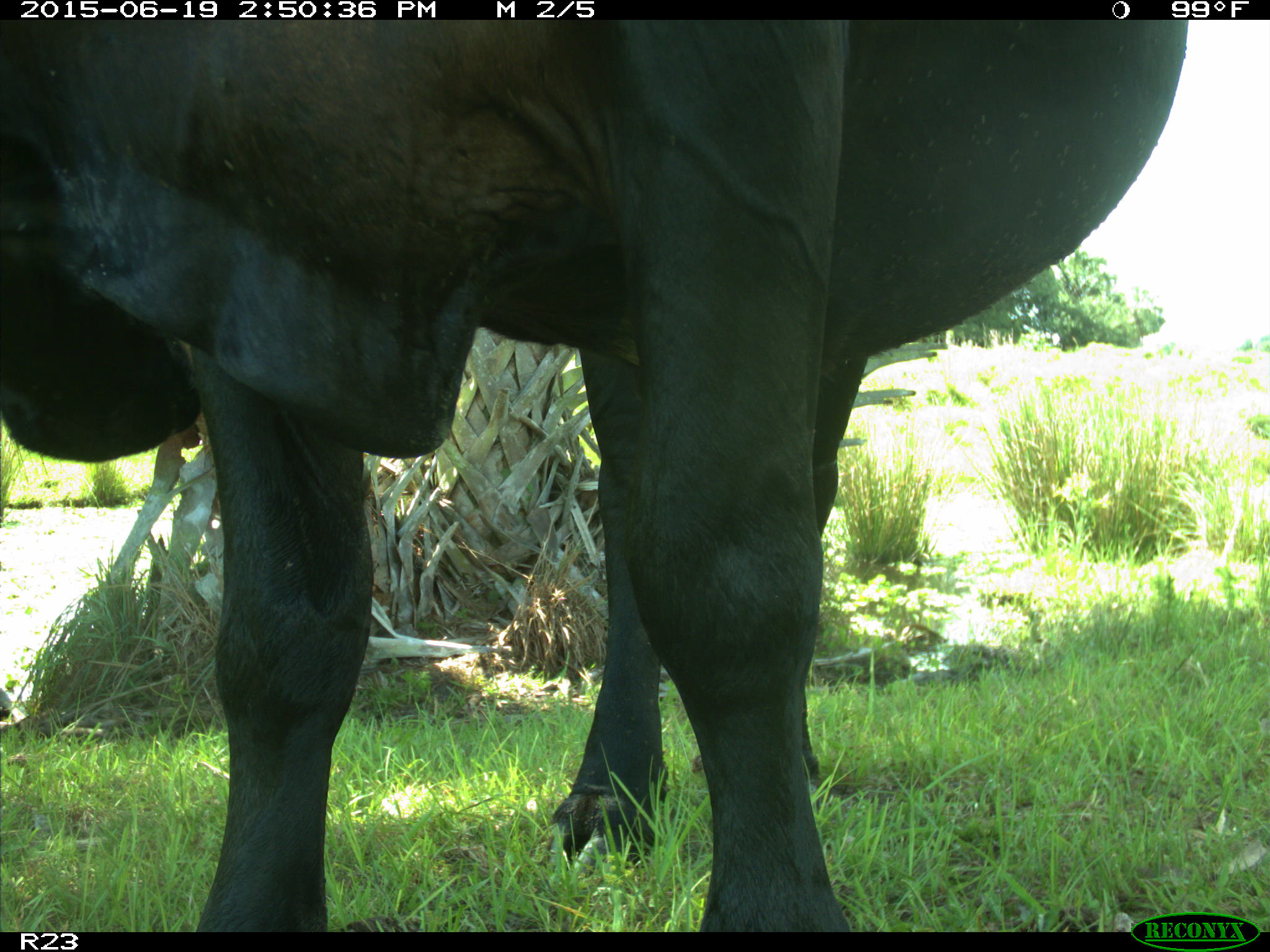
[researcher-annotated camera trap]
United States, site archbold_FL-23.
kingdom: Animalia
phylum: Chordata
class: Mammalia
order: Artiodactyla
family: Bovidae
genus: Bos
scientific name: Bos taurus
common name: domestic cow